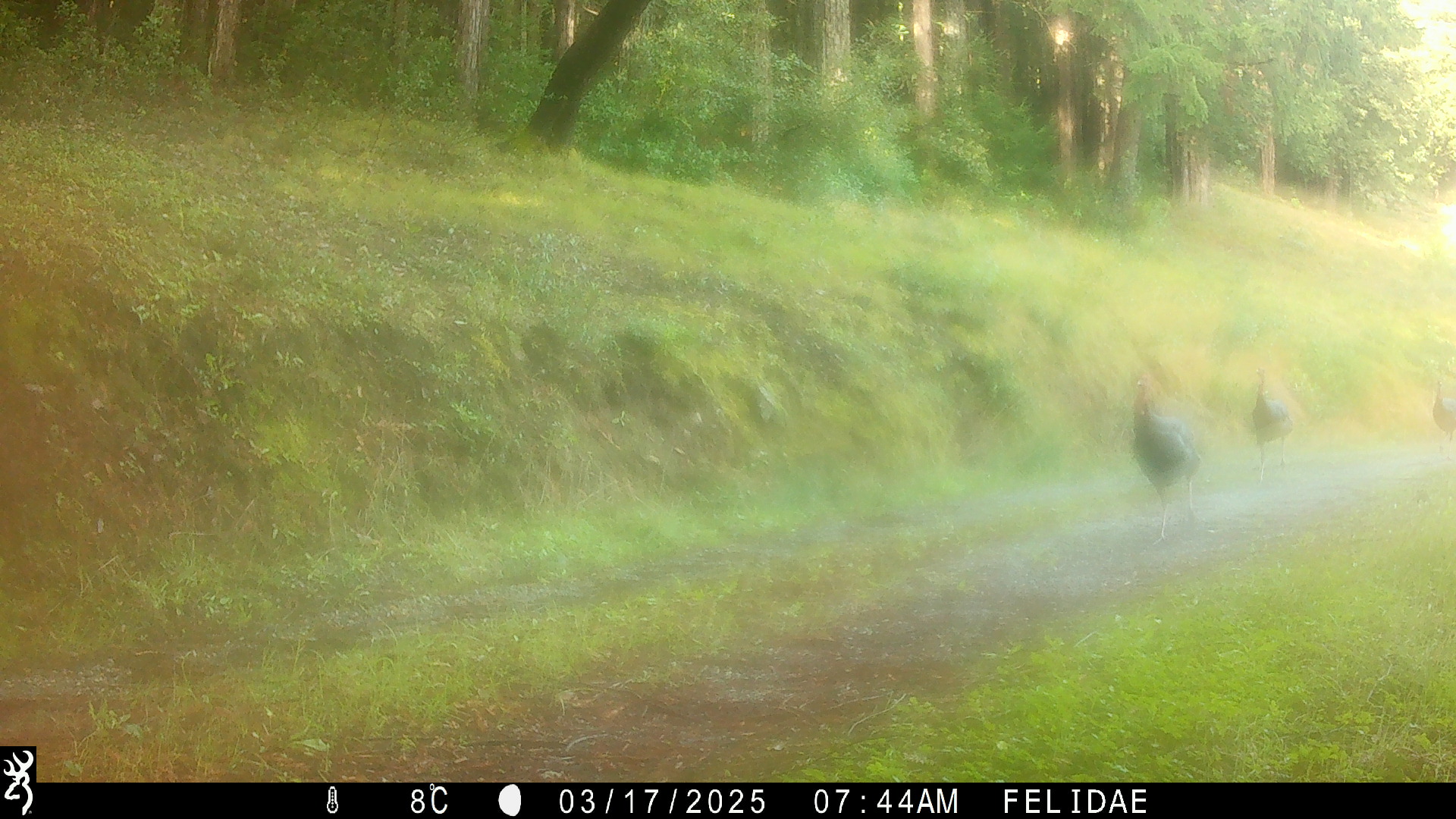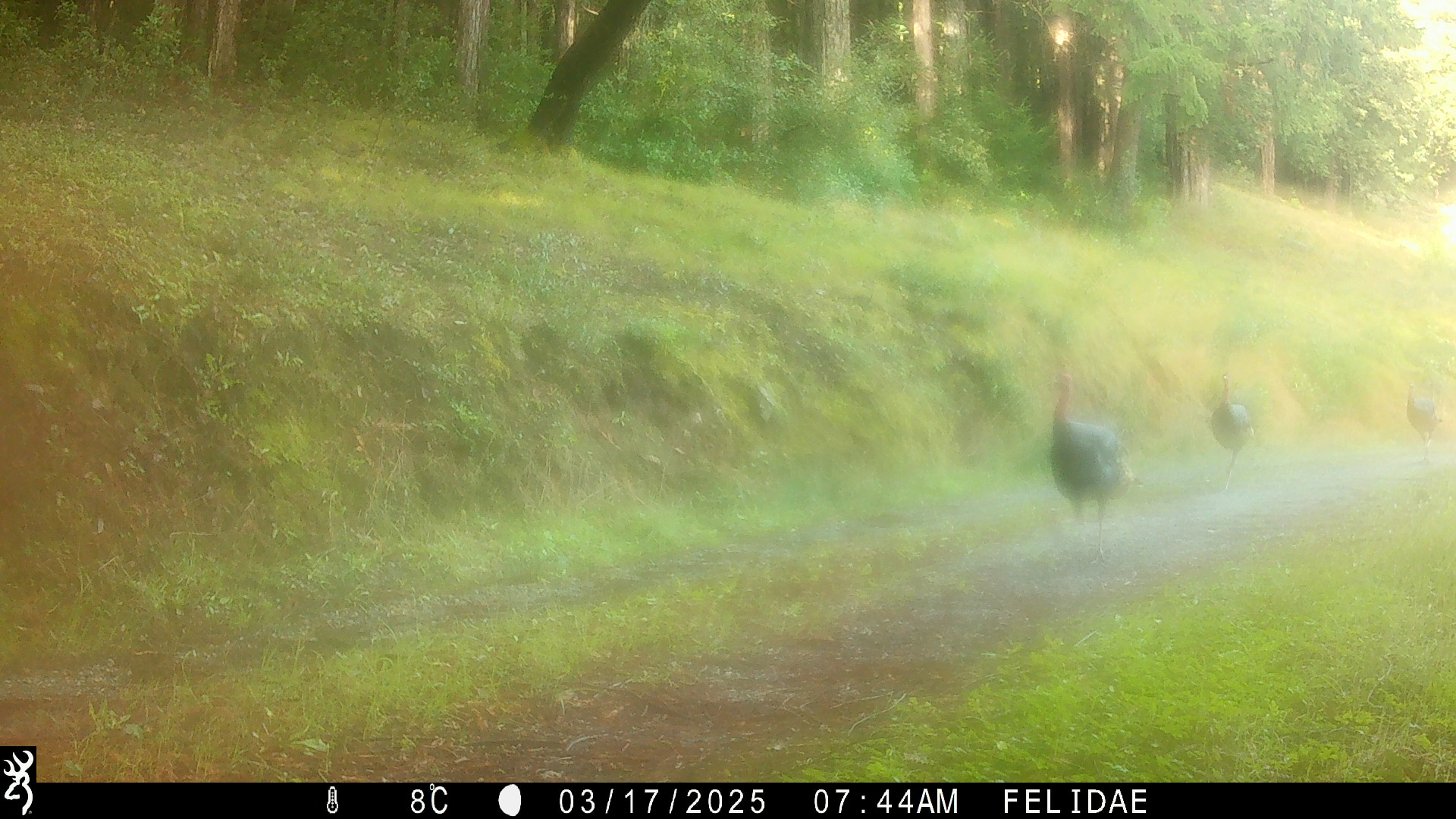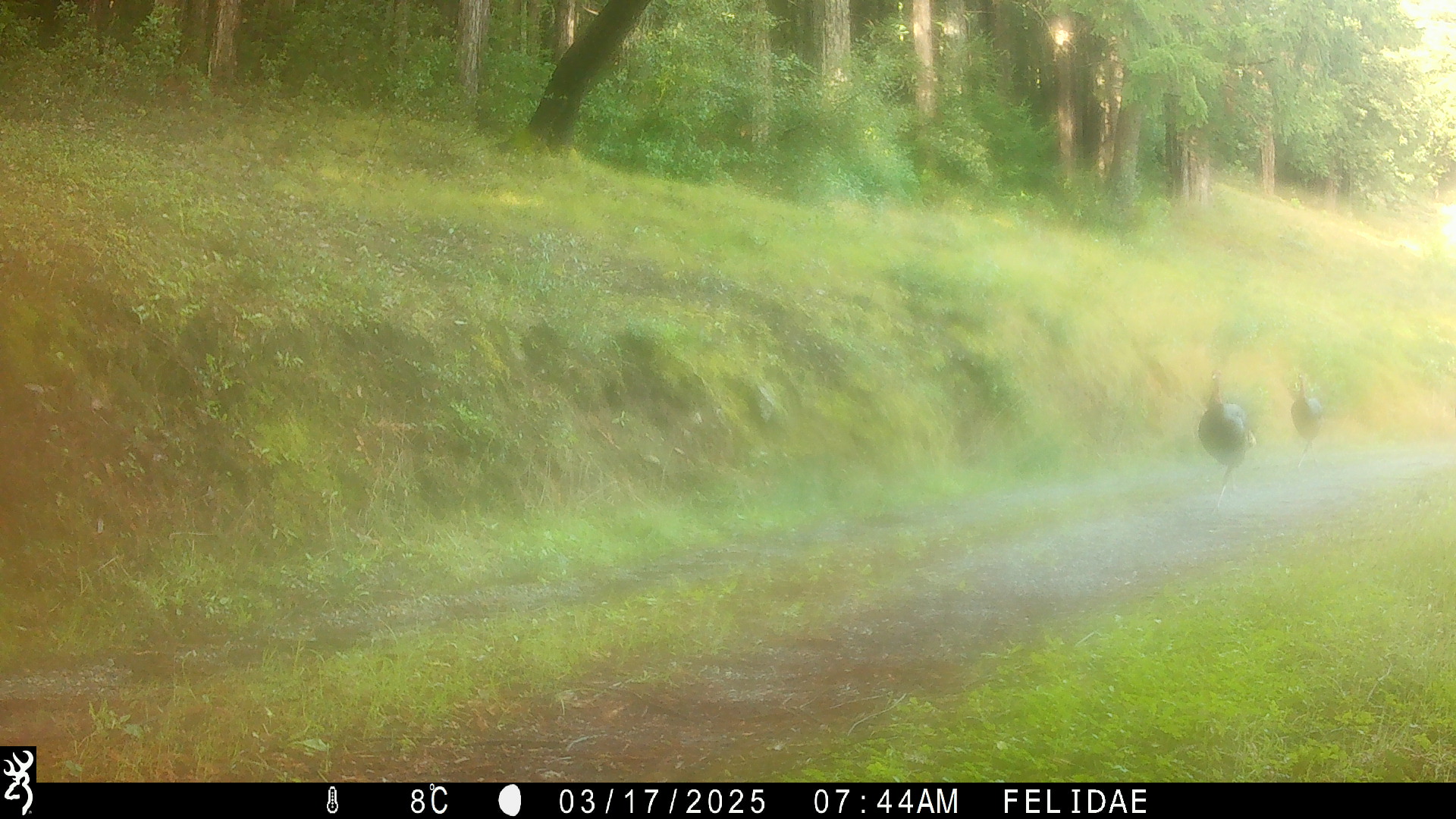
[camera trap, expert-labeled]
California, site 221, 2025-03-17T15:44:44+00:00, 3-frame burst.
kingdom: Animalia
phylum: Chordata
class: Aves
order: Galliformes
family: Phasianidae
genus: Meleagris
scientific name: Meleagris gallopavo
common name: turkey